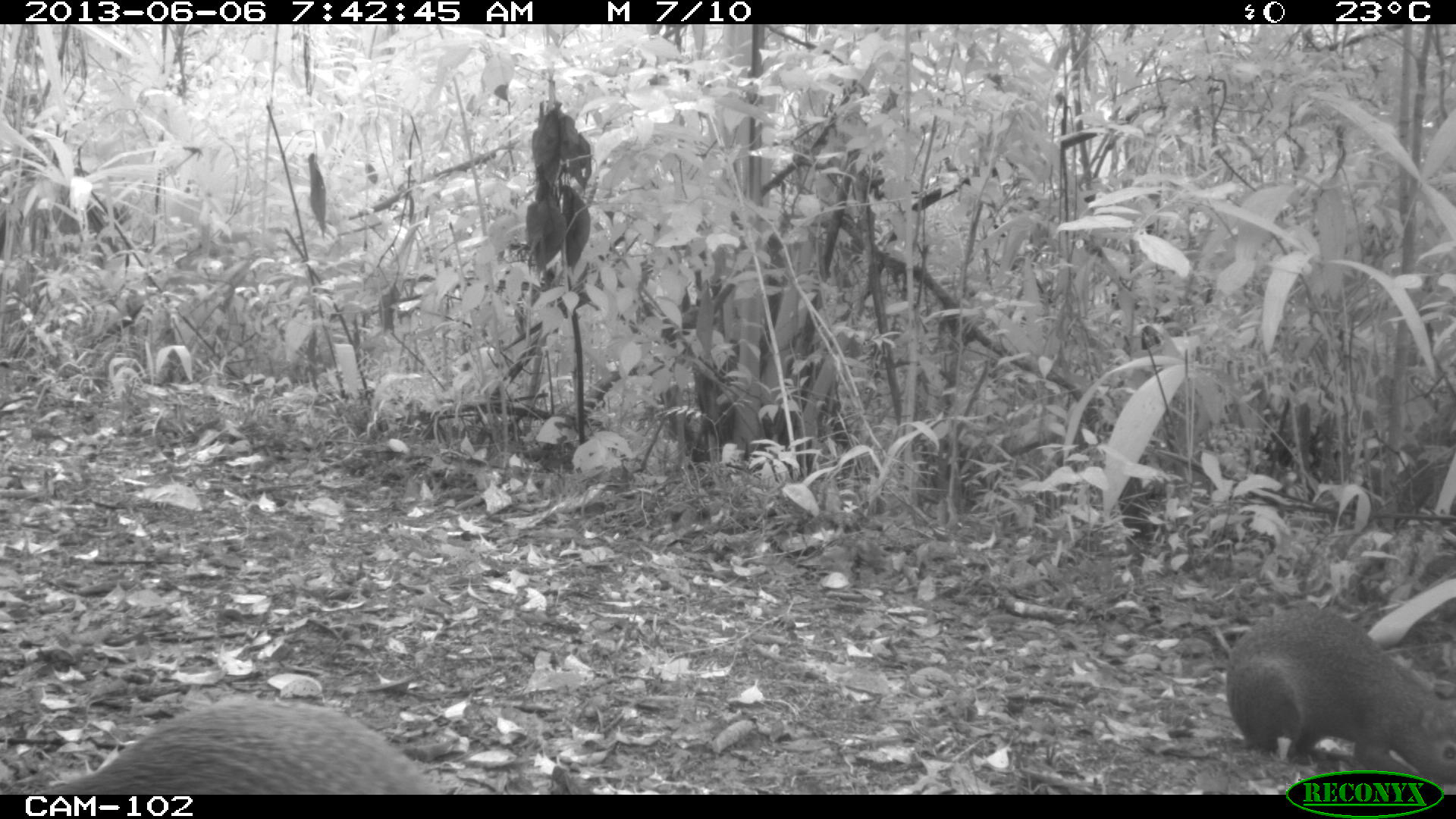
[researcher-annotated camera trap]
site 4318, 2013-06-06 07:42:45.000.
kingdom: Animalia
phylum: Chordata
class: Mammalia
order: Rodentia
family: Dasyproctidae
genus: Dasyprocta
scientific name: Dasyprocta punctata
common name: central american agouti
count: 2